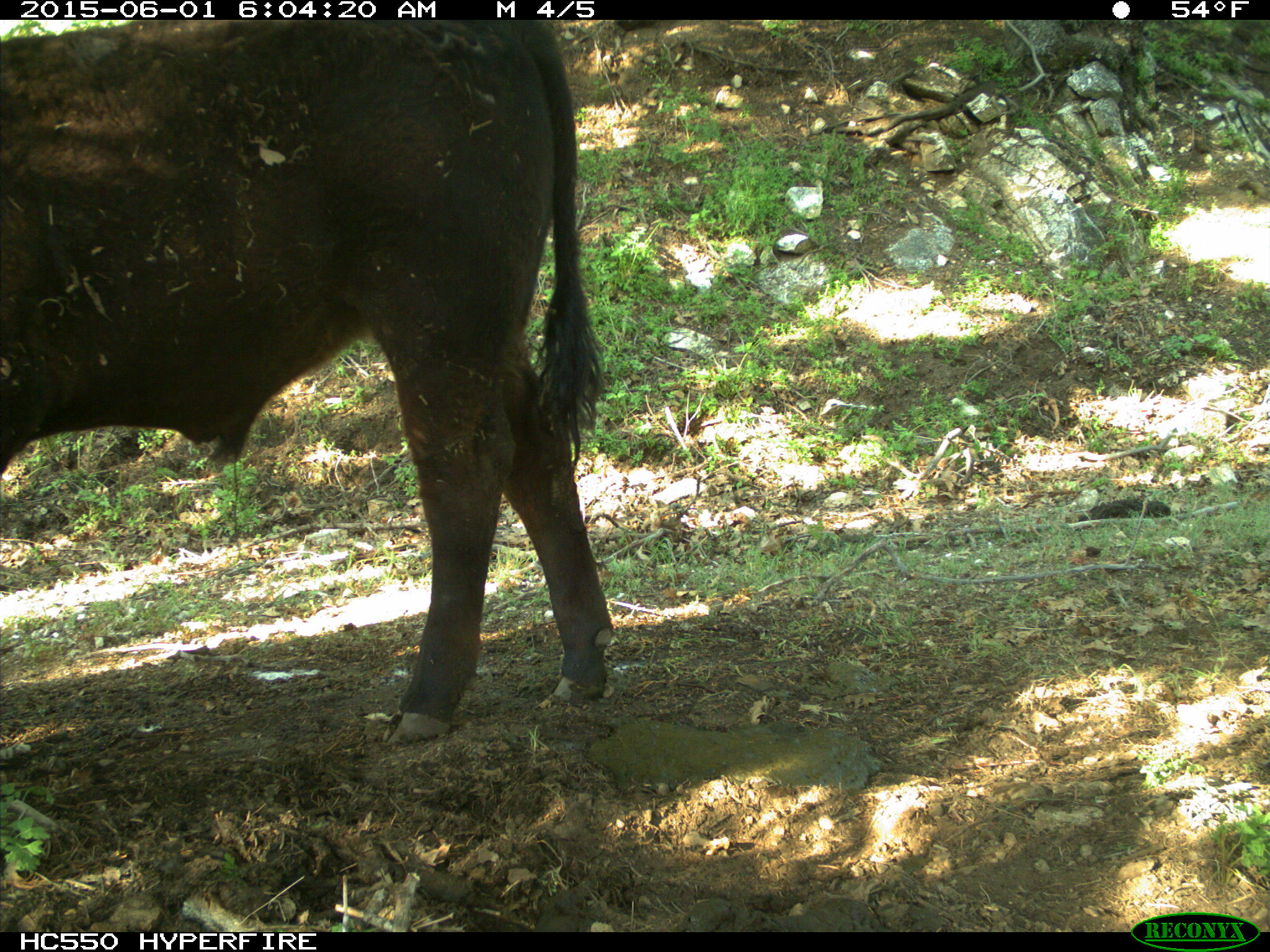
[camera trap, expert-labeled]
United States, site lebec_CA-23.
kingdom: Animalia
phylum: Chordata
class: Mammalia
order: Artiodactyla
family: Bovidae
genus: Bos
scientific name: Bos taurus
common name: domestic cow